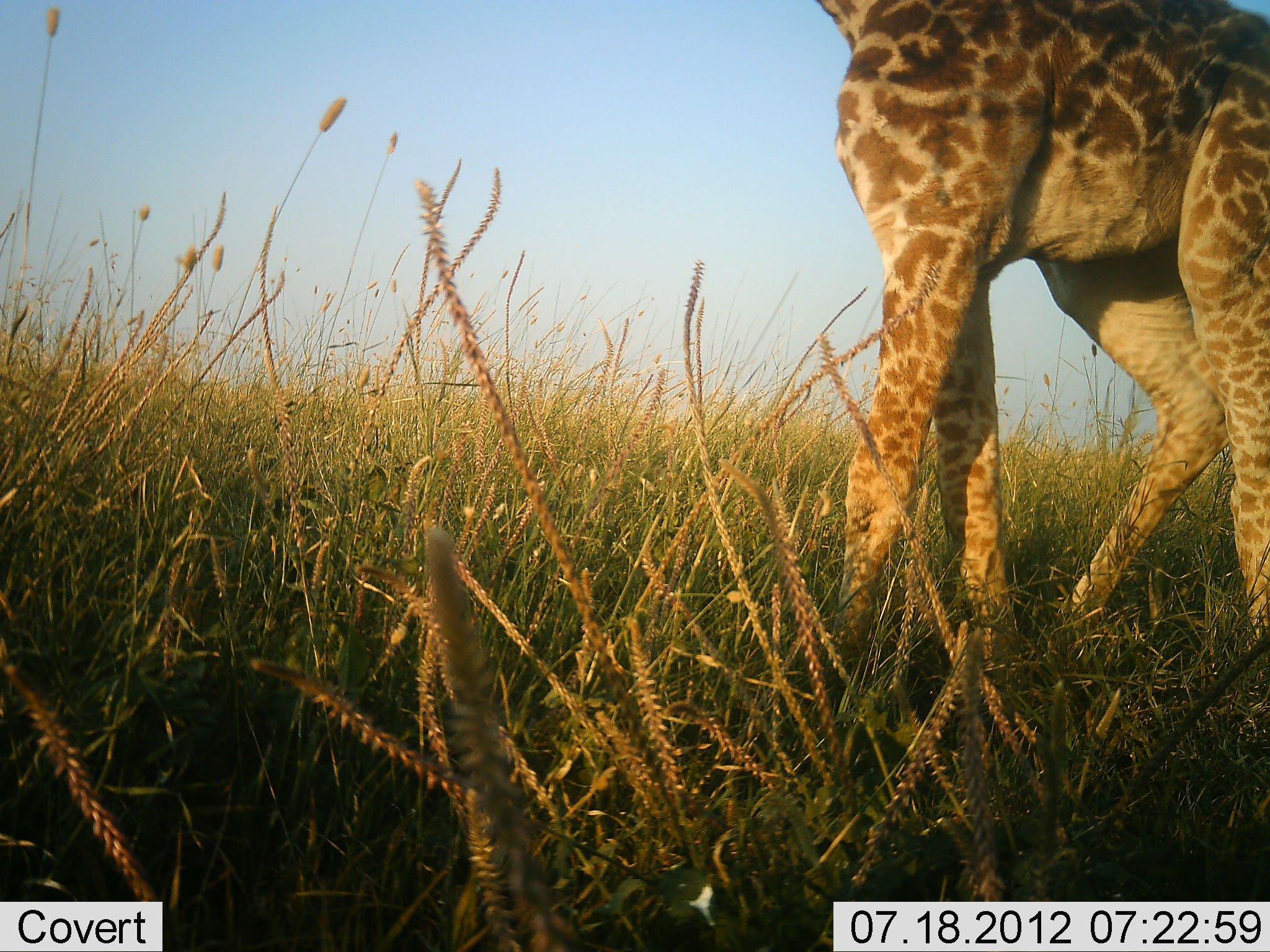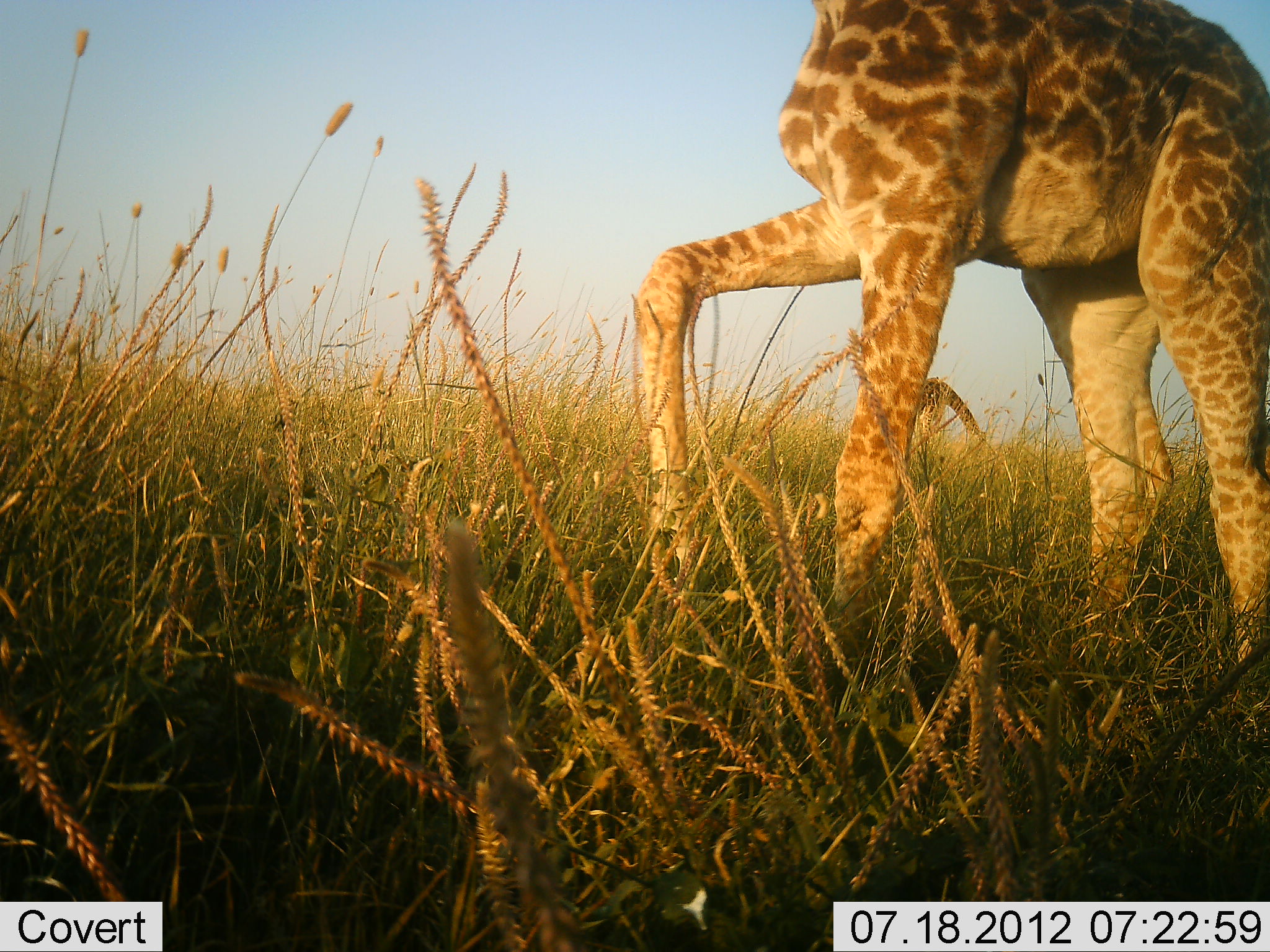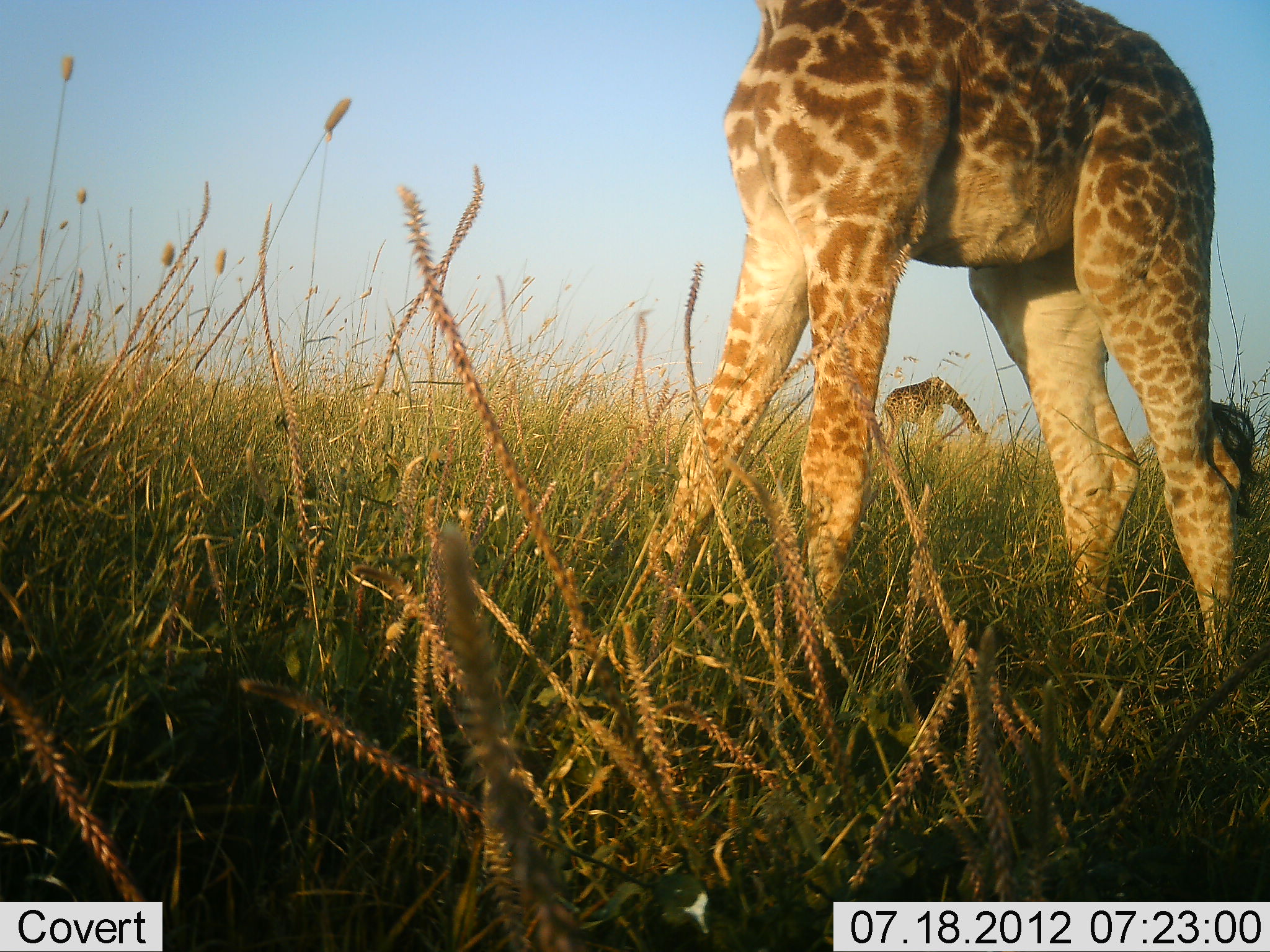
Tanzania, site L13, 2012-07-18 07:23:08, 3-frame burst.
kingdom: Animalia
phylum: Chordata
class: Mammalia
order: Artiodactyla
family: Giraffidae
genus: Giraffa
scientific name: Giraffa camelopardalis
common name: giraffe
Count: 2.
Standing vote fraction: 60%.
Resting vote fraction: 0%.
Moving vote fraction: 60%.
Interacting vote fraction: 0%.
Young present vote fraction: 30%.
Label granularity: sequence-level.